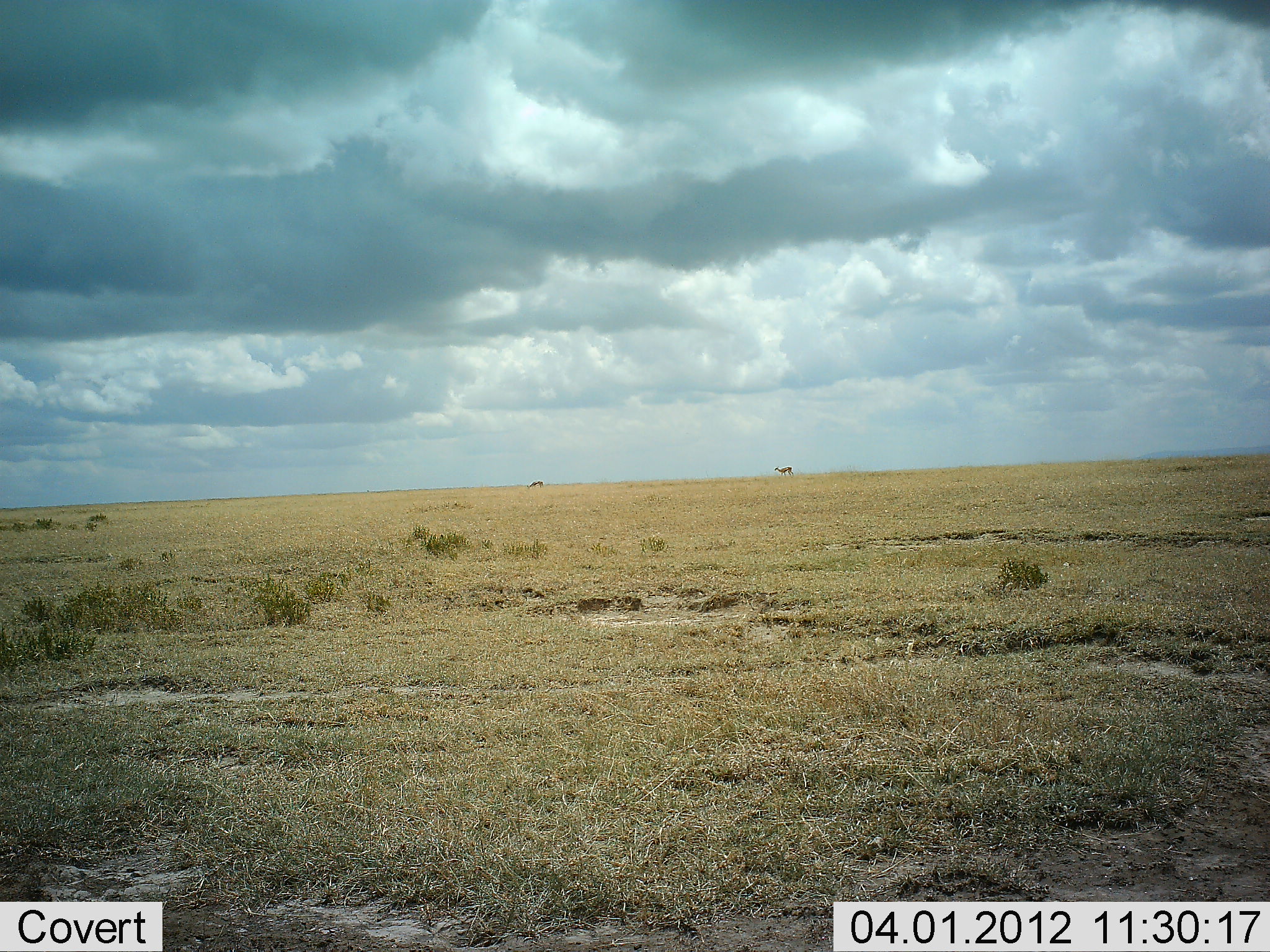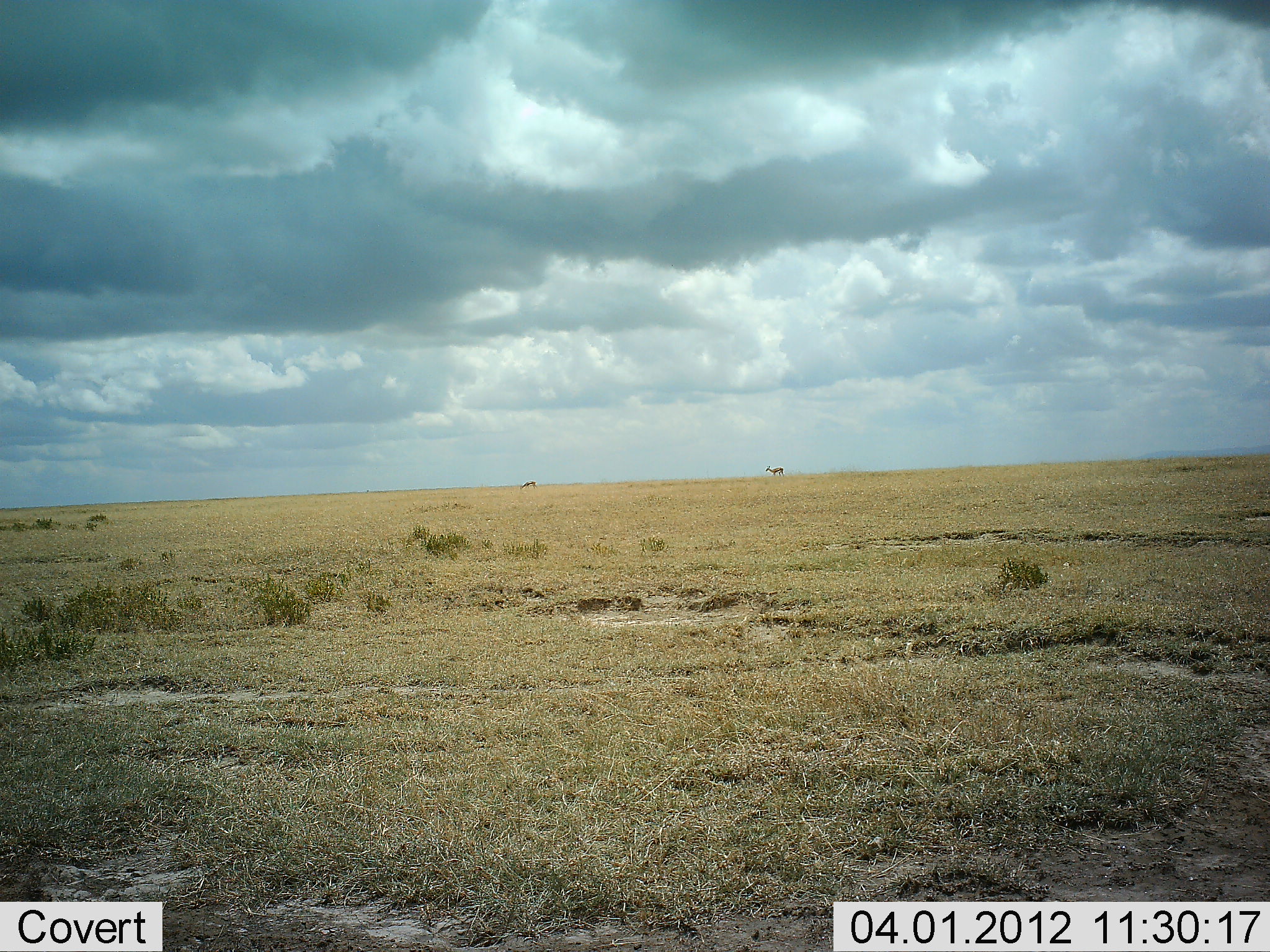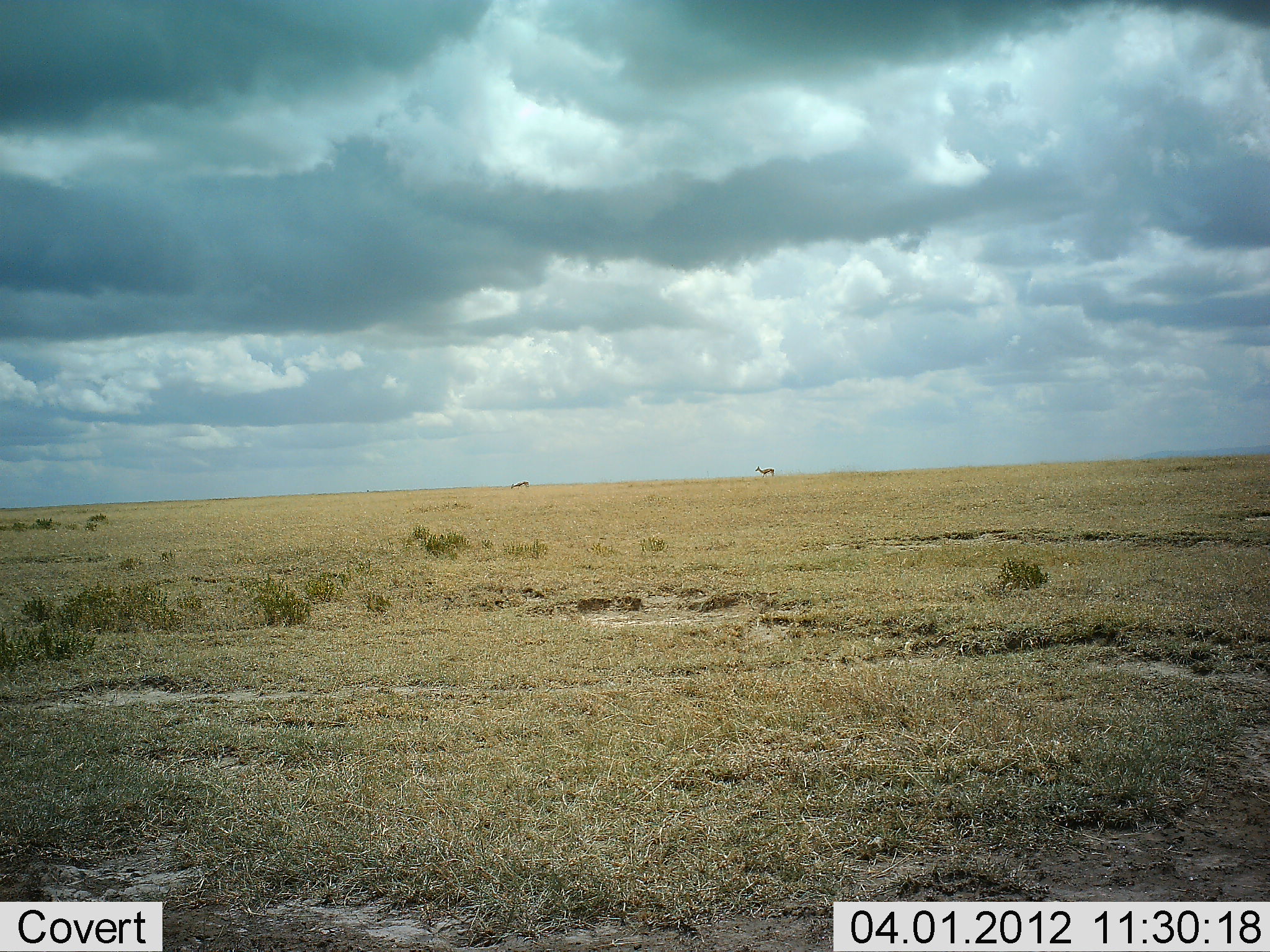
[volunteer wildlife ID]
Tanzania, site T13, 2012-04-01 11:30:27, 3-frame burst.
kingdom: Animalia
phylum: Chordata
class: Mammalia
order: Artiodactyla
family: Bovidae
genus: Eudorcas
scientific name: Eudorcas thomsonii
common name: thomson's gazelle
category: gazellethomsons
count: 2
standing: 0%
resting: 0%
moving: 100%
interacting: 0%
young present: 0%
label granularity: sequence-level